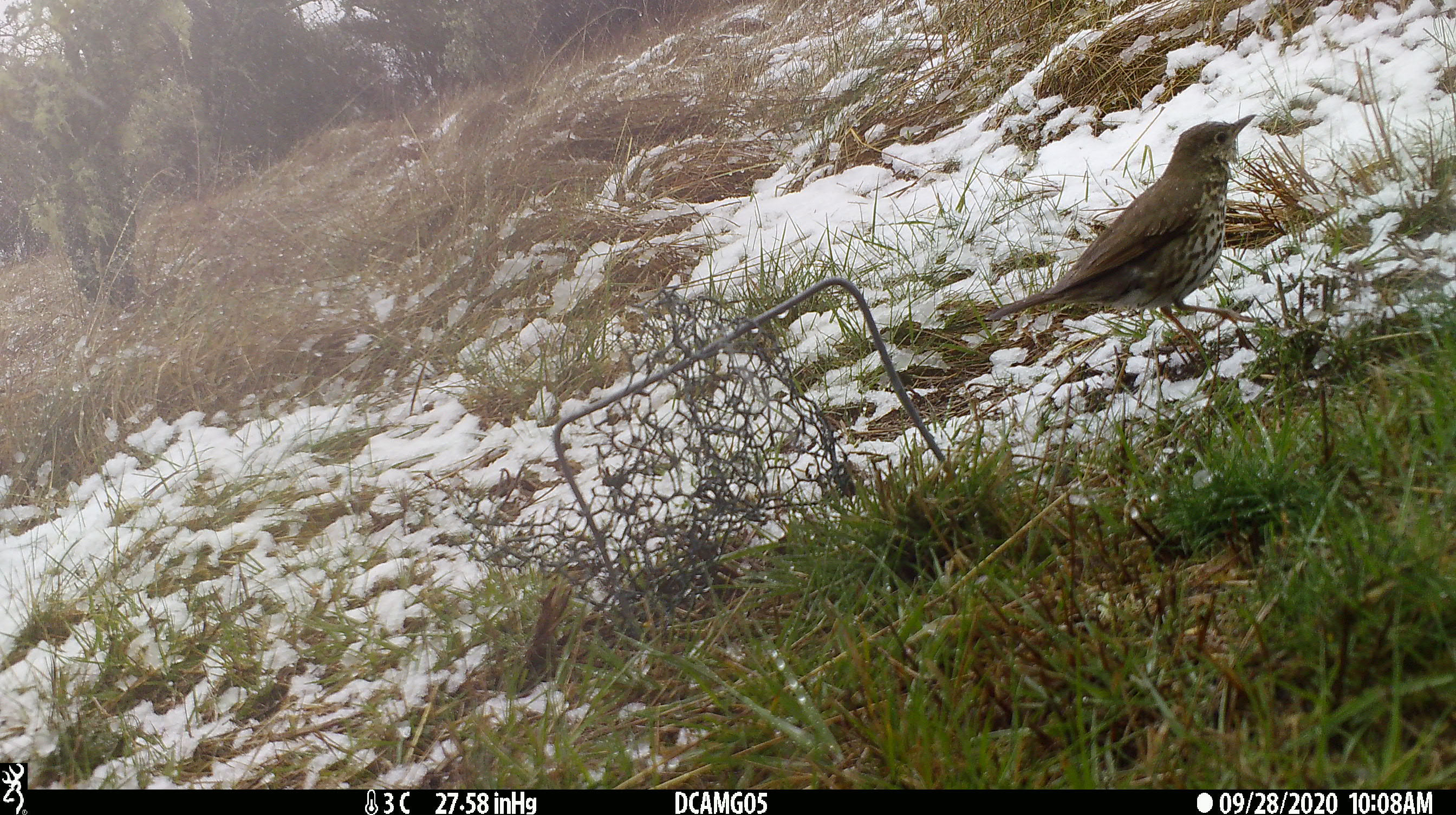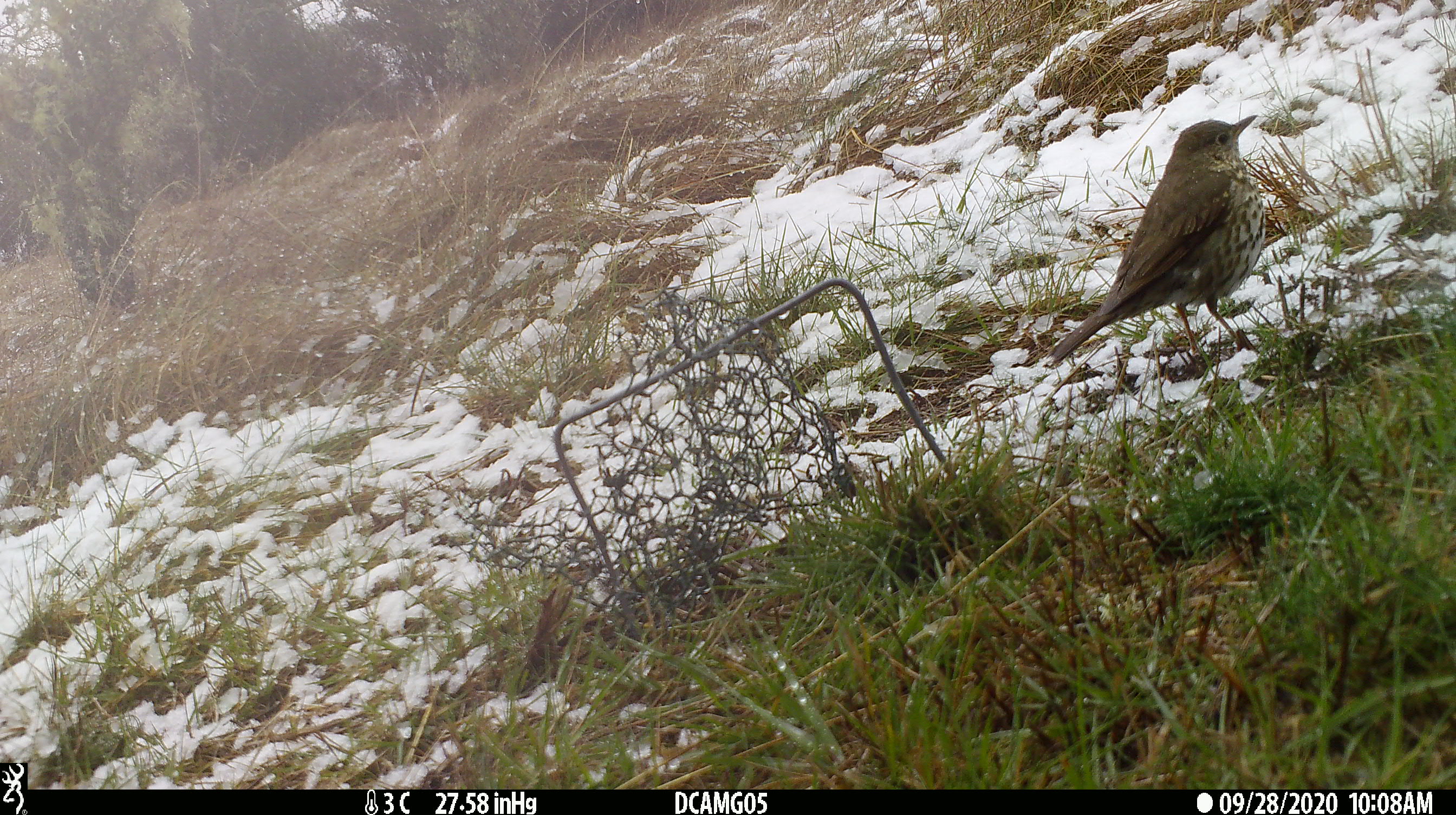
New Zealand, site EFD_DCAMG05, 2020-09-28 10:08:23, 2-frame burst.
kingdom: Animalia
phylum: Chordata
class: Aves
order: Passeriformes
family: Turdidae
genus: Turdus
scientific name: Turdus philomelos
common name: song thrush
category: thrush